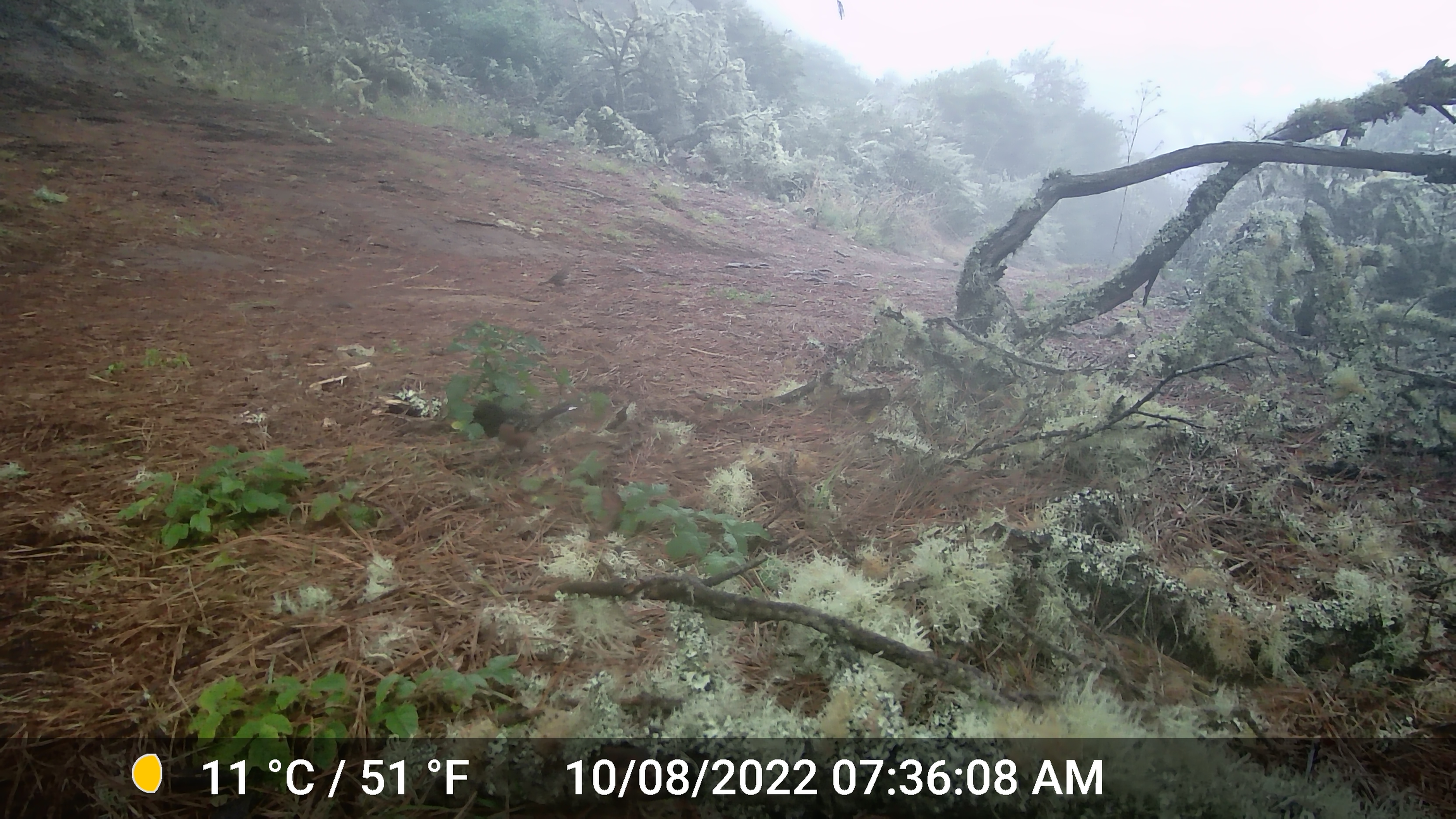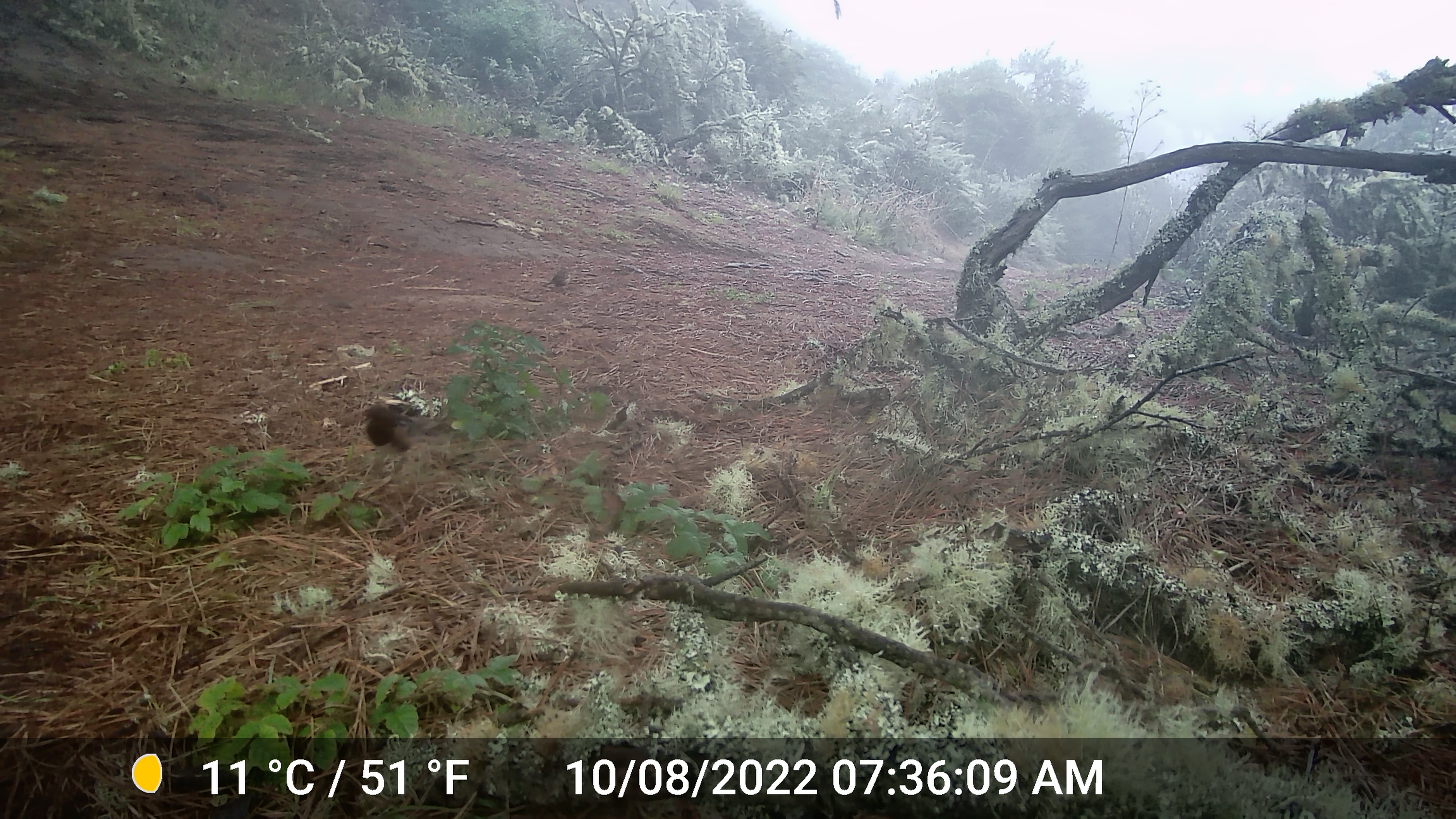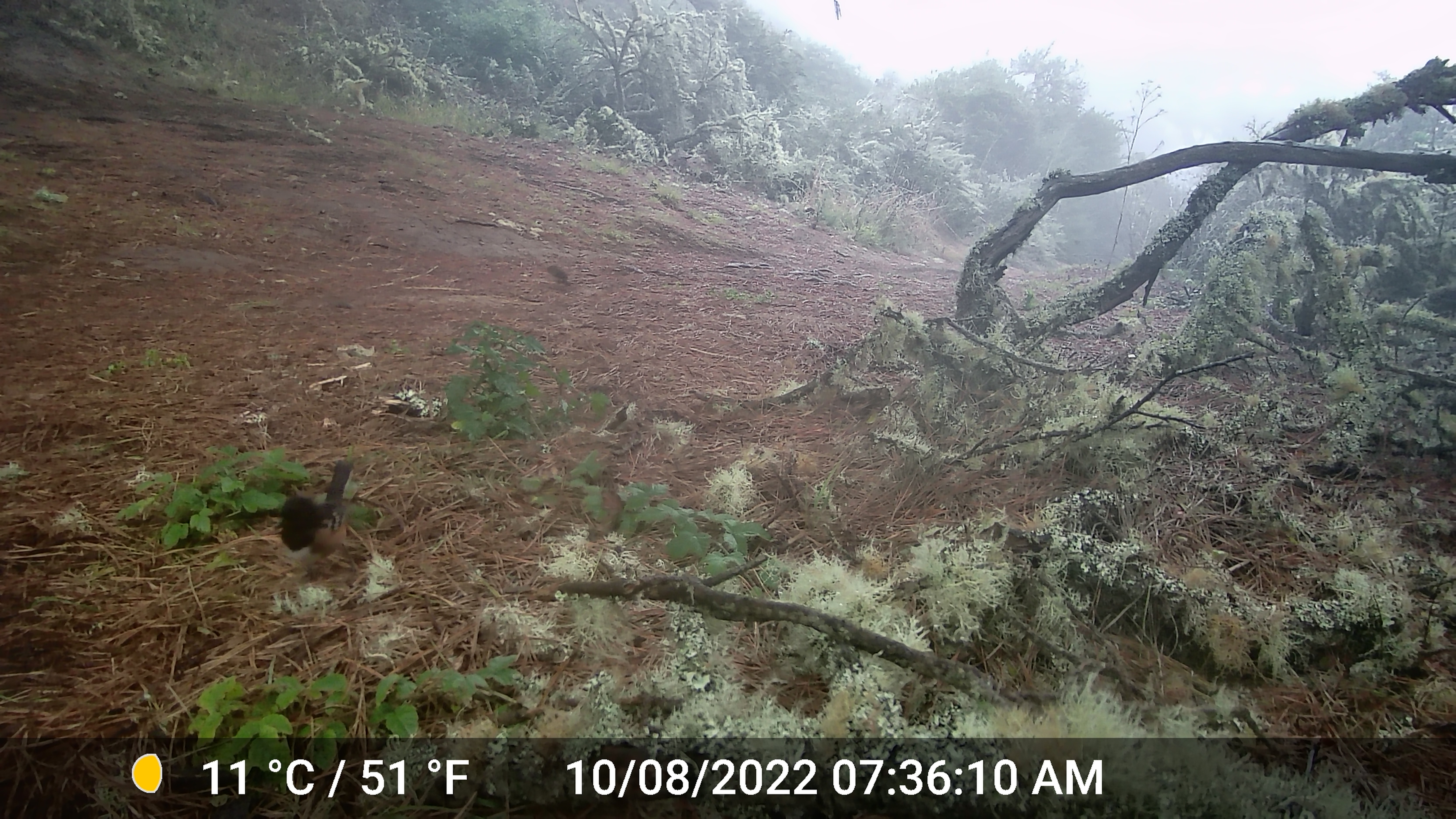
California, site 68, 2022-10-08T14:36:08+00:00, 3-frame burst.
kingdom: Animalia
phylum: Chordata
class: Aves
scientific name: Aves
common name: bird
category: unknown bird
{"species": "unknown bird (bird) (Aves)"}